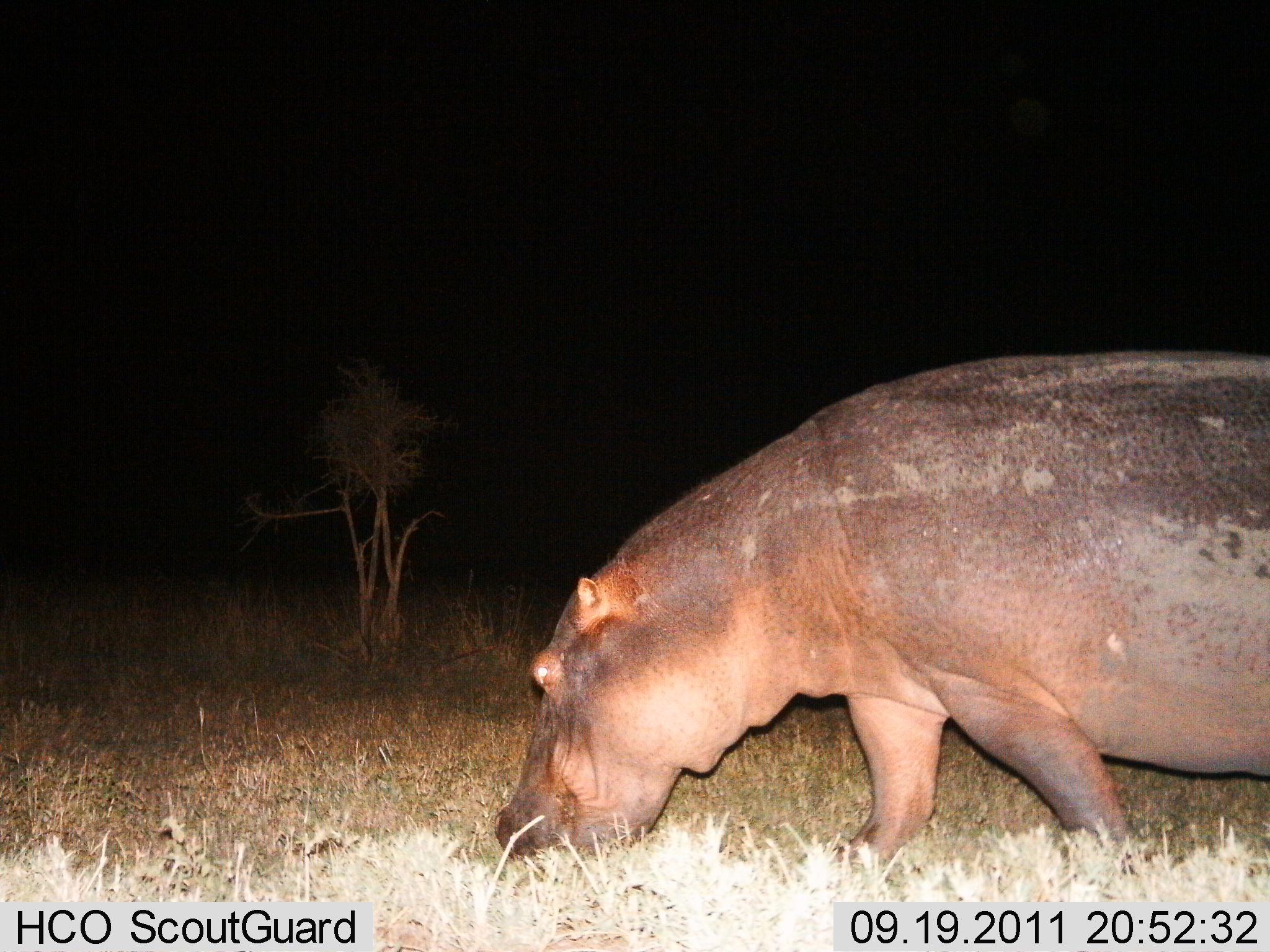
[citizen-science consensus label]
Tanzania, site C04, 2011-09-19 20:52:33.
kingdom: Animalia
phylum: Chordata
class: Mammalia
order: Artiodactyla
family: Hippopotamidae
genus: Hippopotamus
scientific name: Hippopotamus amphibius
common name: hippopotamus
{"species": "hippopotamus (Hippopotamus amphibius)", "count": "1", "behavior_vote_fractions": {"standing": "23%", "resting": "0%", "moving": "38%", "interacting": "0%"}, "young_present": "8%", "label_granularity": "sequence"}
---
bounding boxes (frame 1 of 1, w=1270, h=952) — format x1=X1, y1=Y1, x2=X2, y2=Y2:
animal: x1=492, y1=351, x2=1268, y2=870